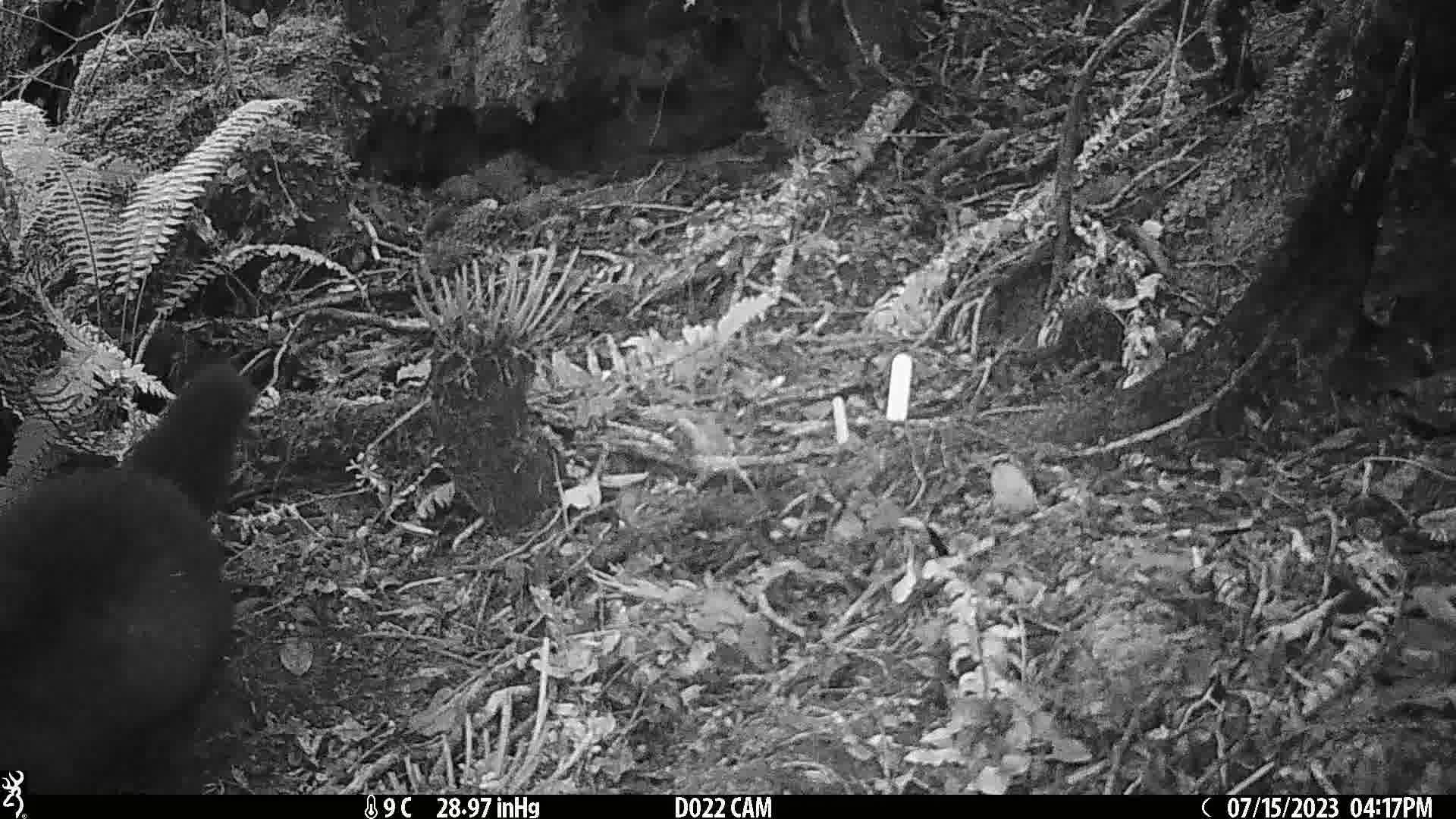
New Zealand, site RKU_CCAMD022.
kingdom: Animalia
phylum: Chordata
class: Mammalia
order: Diprotodontia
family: Phalangeridae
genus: Trichosurus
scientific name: Trichosurus vulpecula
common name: common brushtail possum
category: possum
Possum (common brushtail possum) (Trichosurus vulpecula).